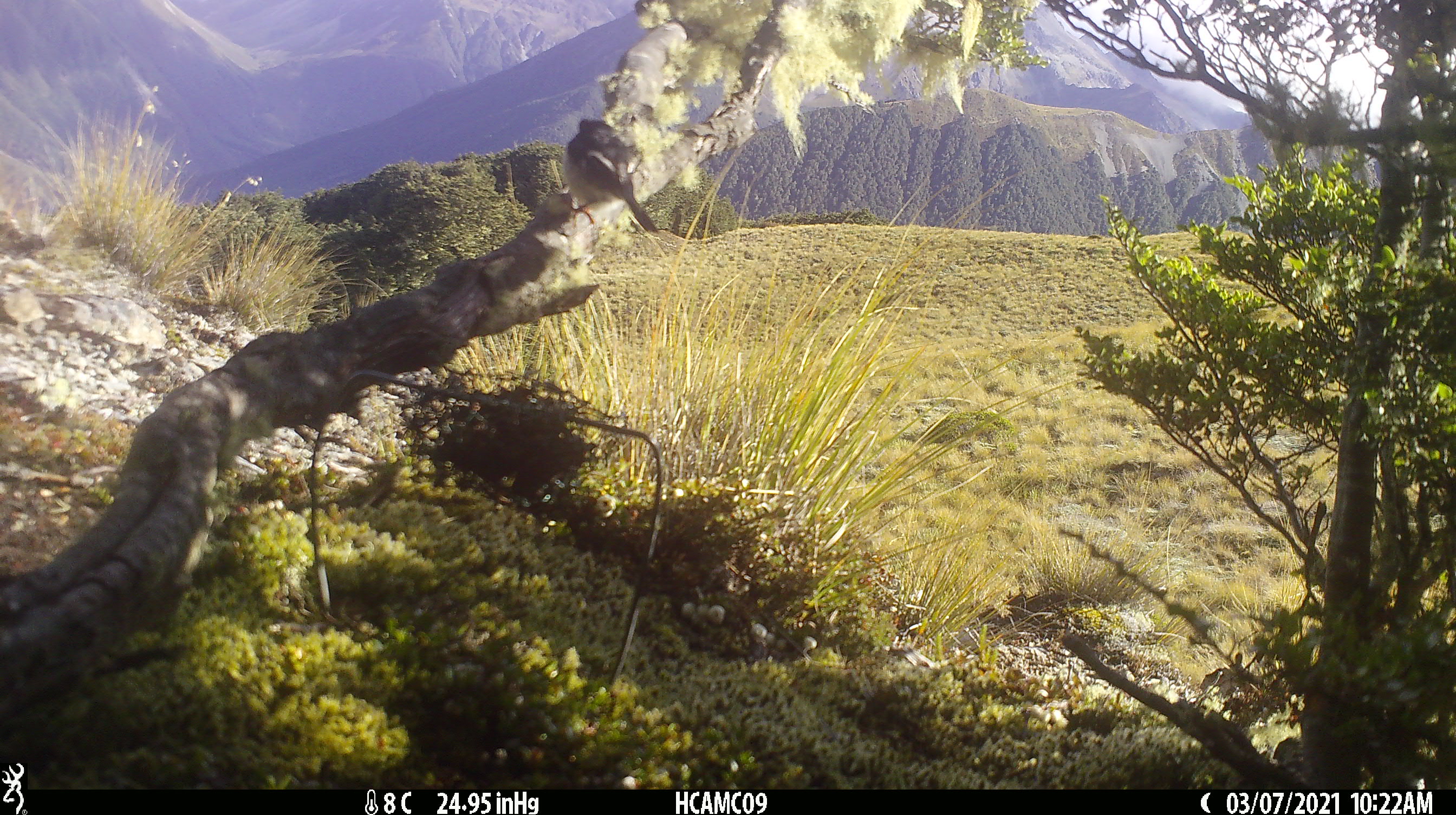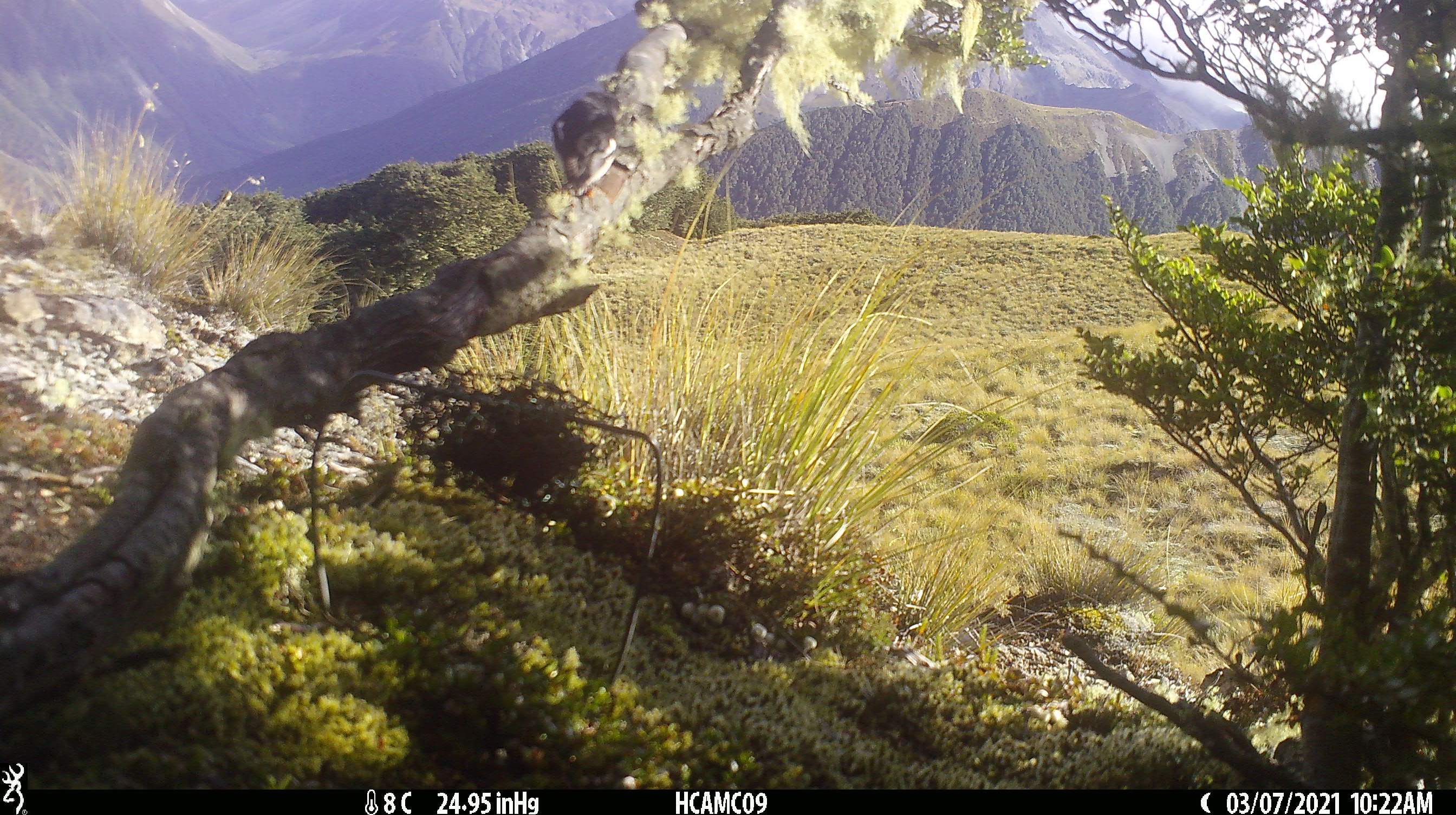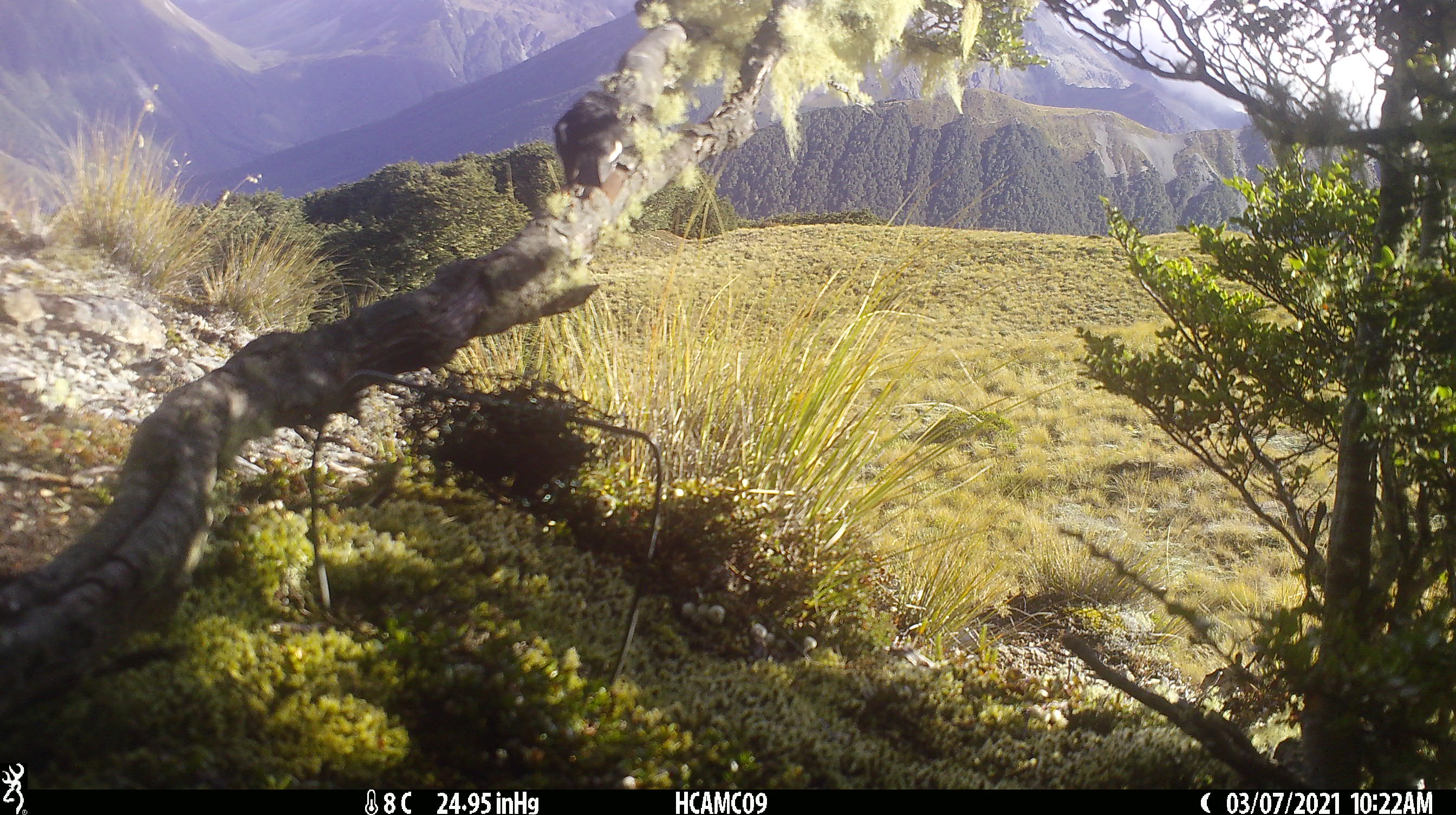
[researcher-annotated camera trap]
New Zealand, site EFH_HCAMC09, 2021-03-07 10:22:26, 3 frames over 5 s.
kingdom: Animalia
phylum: Chordata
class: Aves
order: Passeriformes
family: Petroicidae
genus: Petroica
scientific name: Petroica macrocephala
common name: tomtit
Tomtit (Petroica macrocephala).